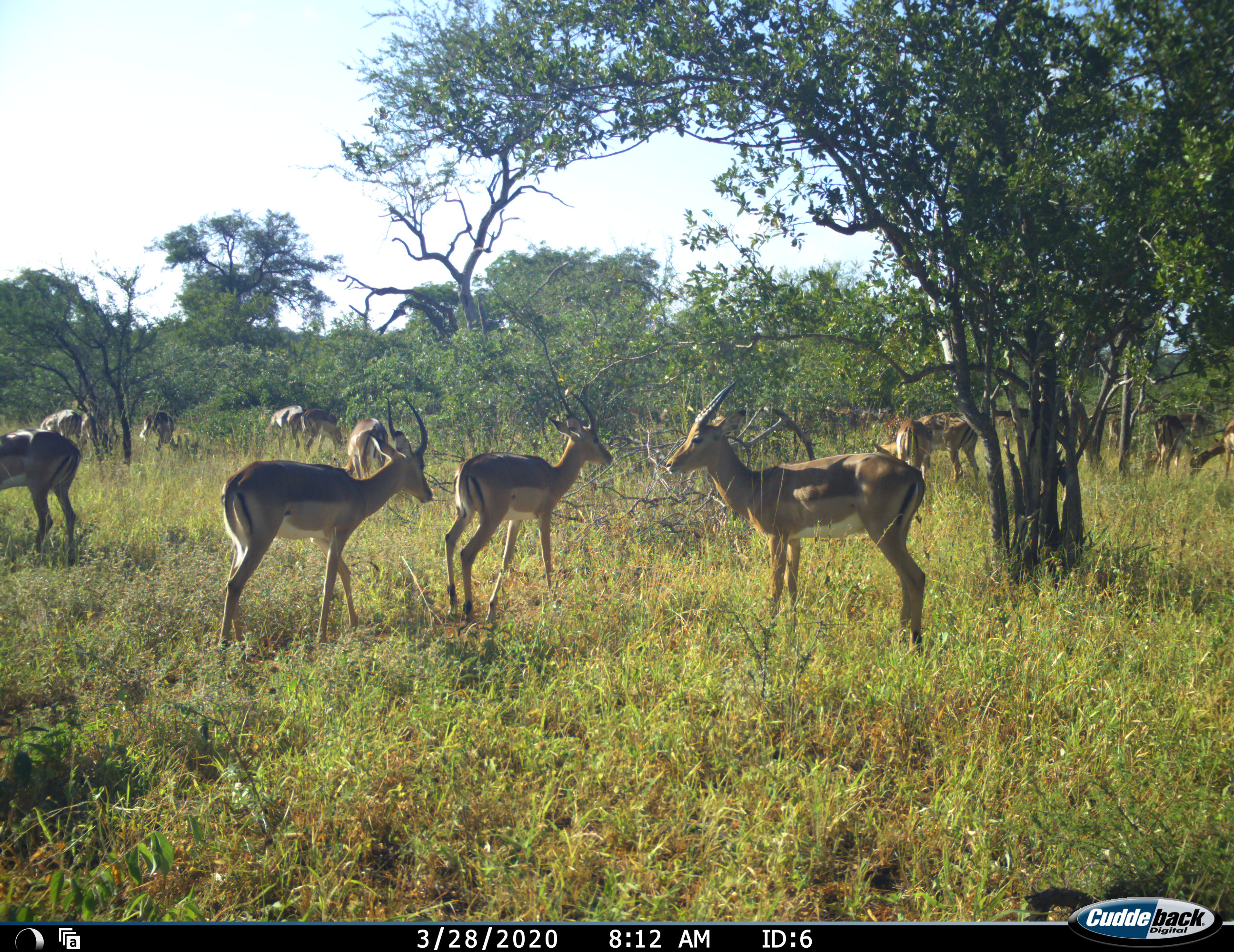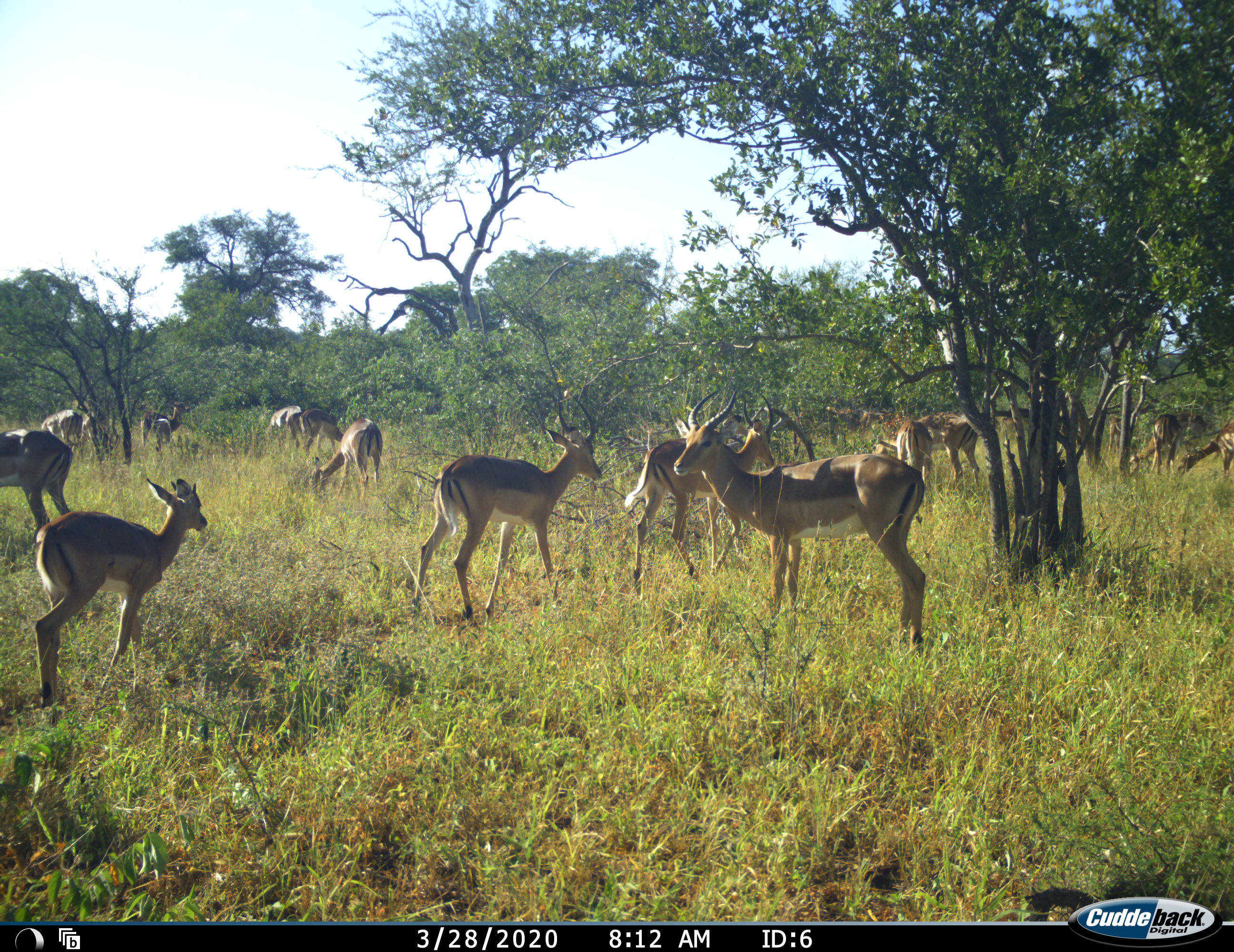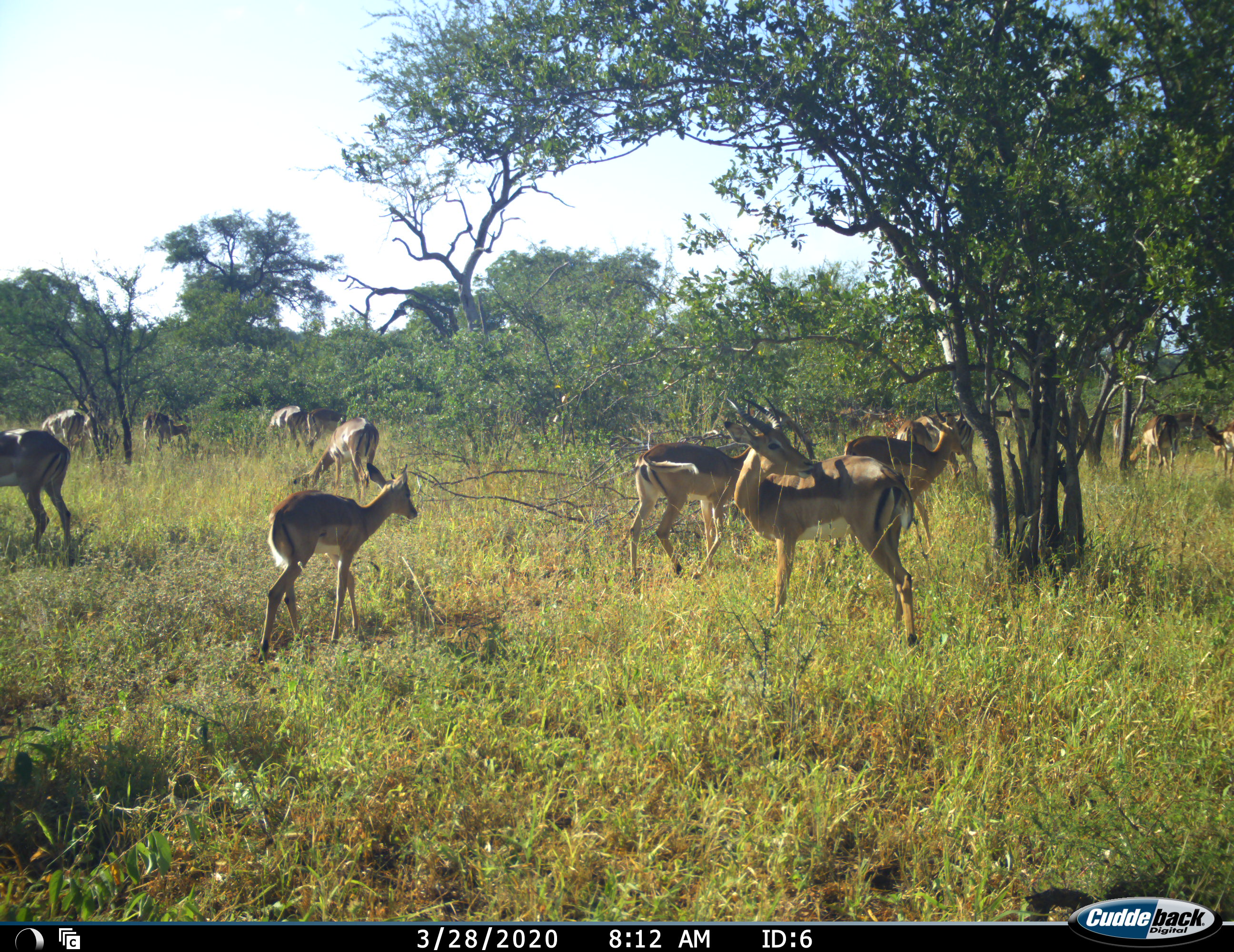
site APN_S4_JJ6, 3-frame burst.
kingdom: Animalia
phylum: Chordata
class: Mammalia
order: Artiodactyla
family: Bovidae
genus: Aepyceros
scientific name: Aepyceros melampus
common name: impala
Impala (Aepyceros melampus), count 11-50. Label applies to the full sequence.